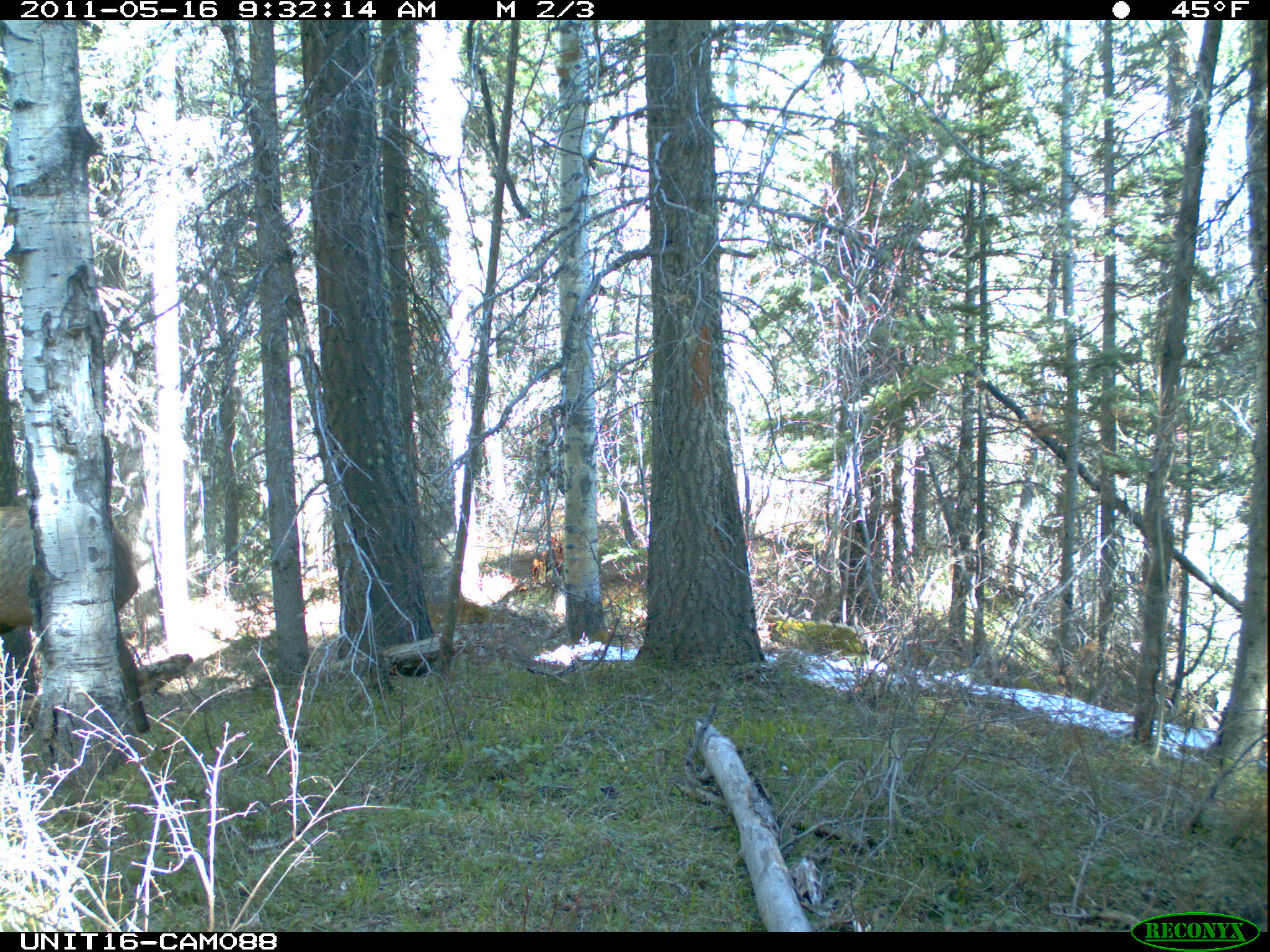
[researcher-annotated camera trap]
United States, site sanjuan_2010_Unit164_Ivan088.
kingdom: Animalia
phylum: Chordata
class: Mammalia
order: Artiodactyla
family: Cervidae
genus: Cervus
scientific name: Cervus elaphus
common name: red deer